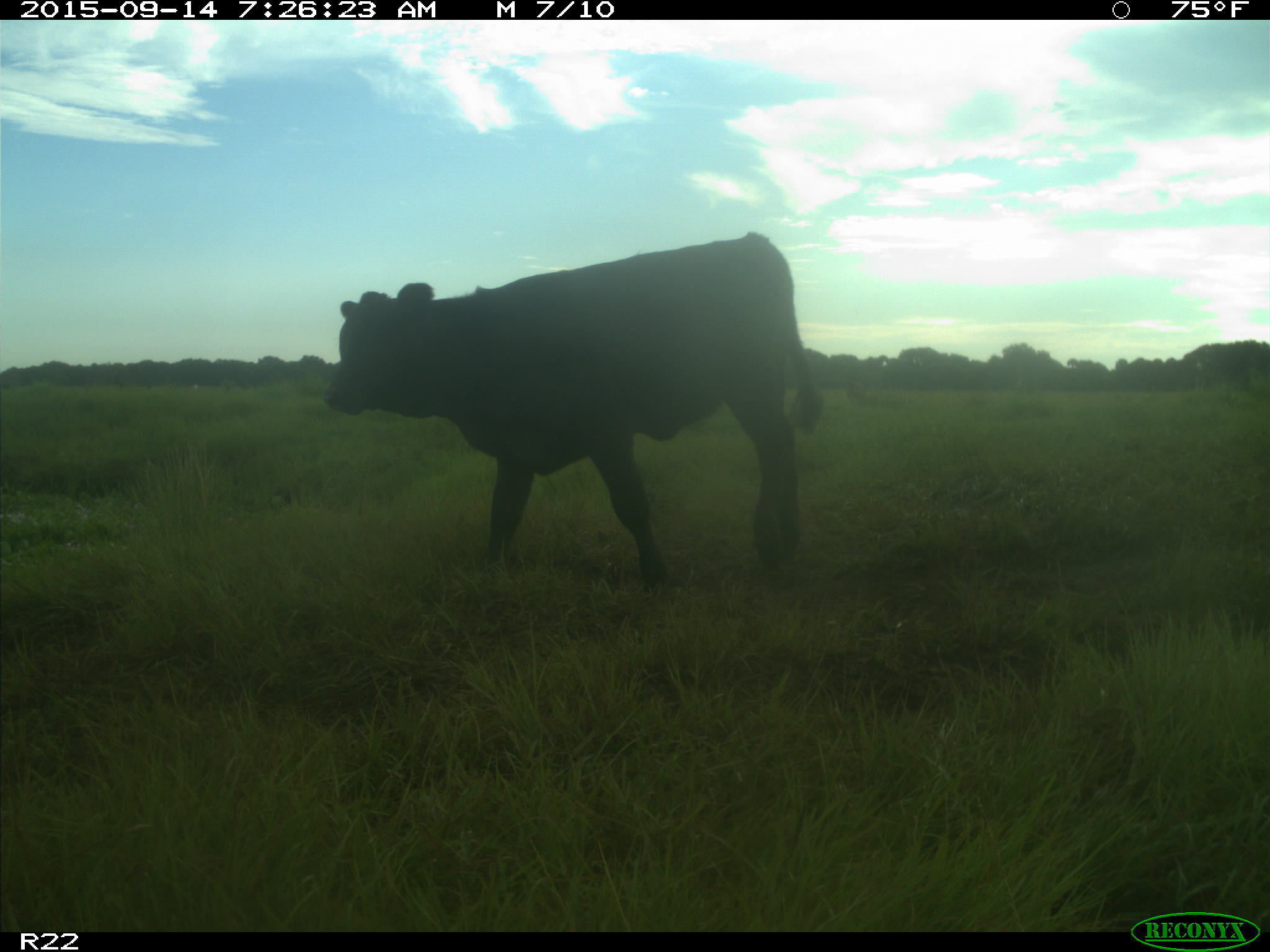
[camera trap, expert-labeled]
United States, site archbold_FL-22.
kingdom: Animalia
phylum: Chordata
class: Mammalia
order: Artiodactyla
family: Bovidae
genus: Bos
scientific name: Bos taurus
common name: domestic cow